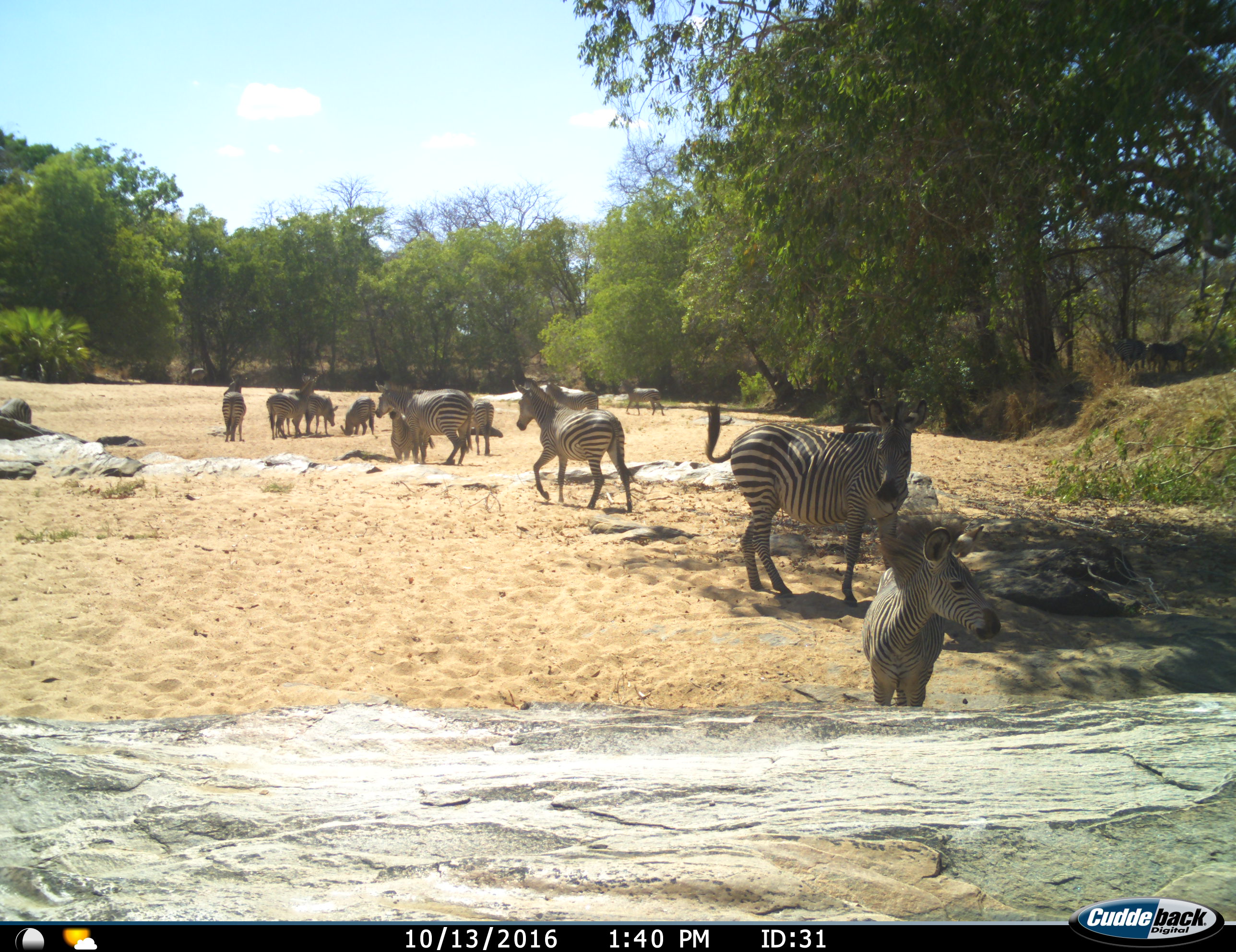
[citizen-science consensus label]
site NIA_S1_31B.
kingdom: Animalia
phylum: Chordata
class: Mammalia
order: Perissodactyla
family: Equidae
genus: Equus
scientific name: Equus quagga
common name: plains zebra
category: zebraplains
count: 11-50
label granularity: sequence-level